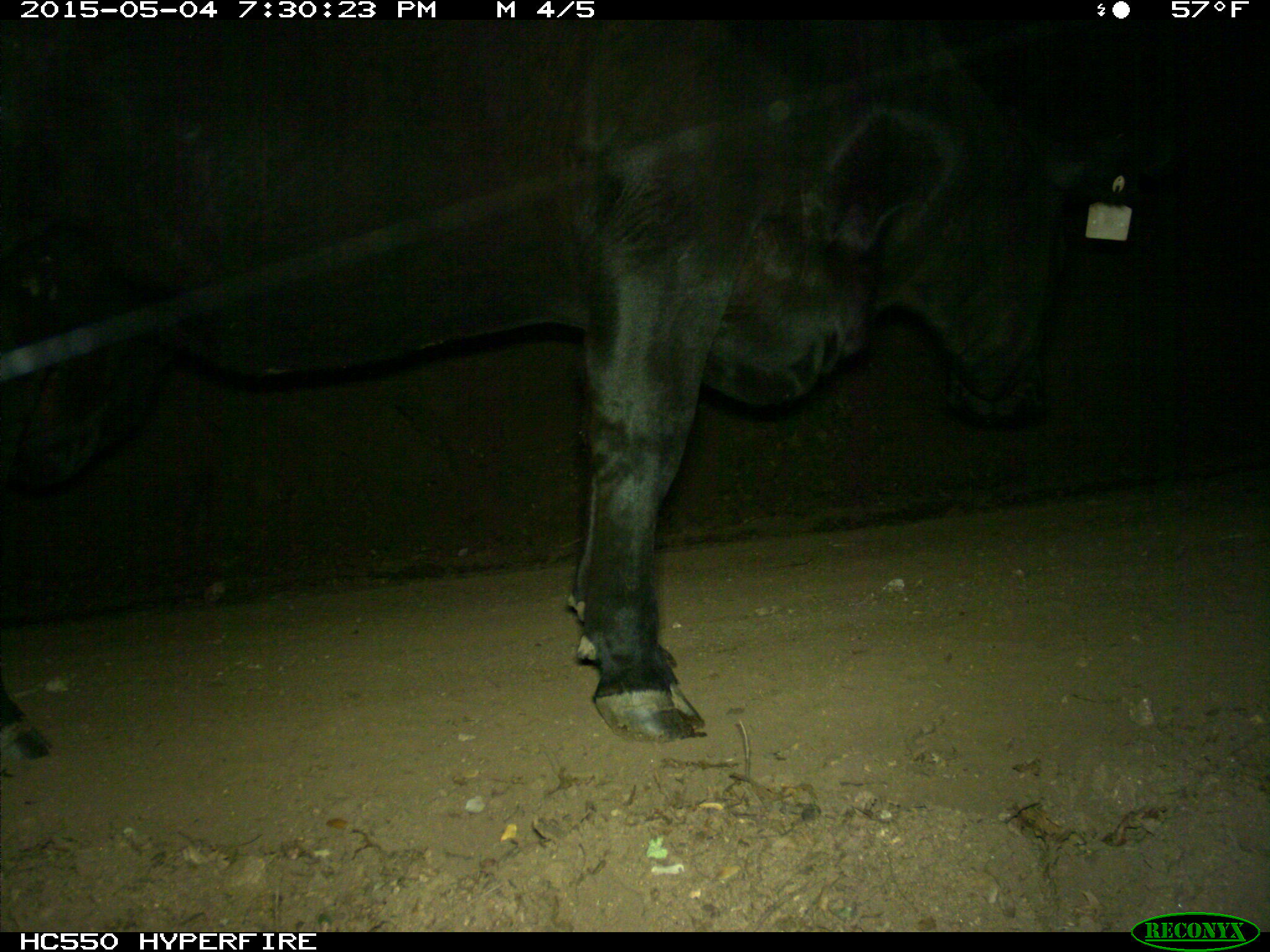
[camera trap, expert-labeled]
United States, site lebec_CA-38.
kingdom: Animalia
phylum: Chordata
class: Mammalia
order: Artiodactyla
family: Bovidae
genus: Bos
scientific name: Bos taurus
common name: domestic cow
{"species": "Bos taurus (domestic cow)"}